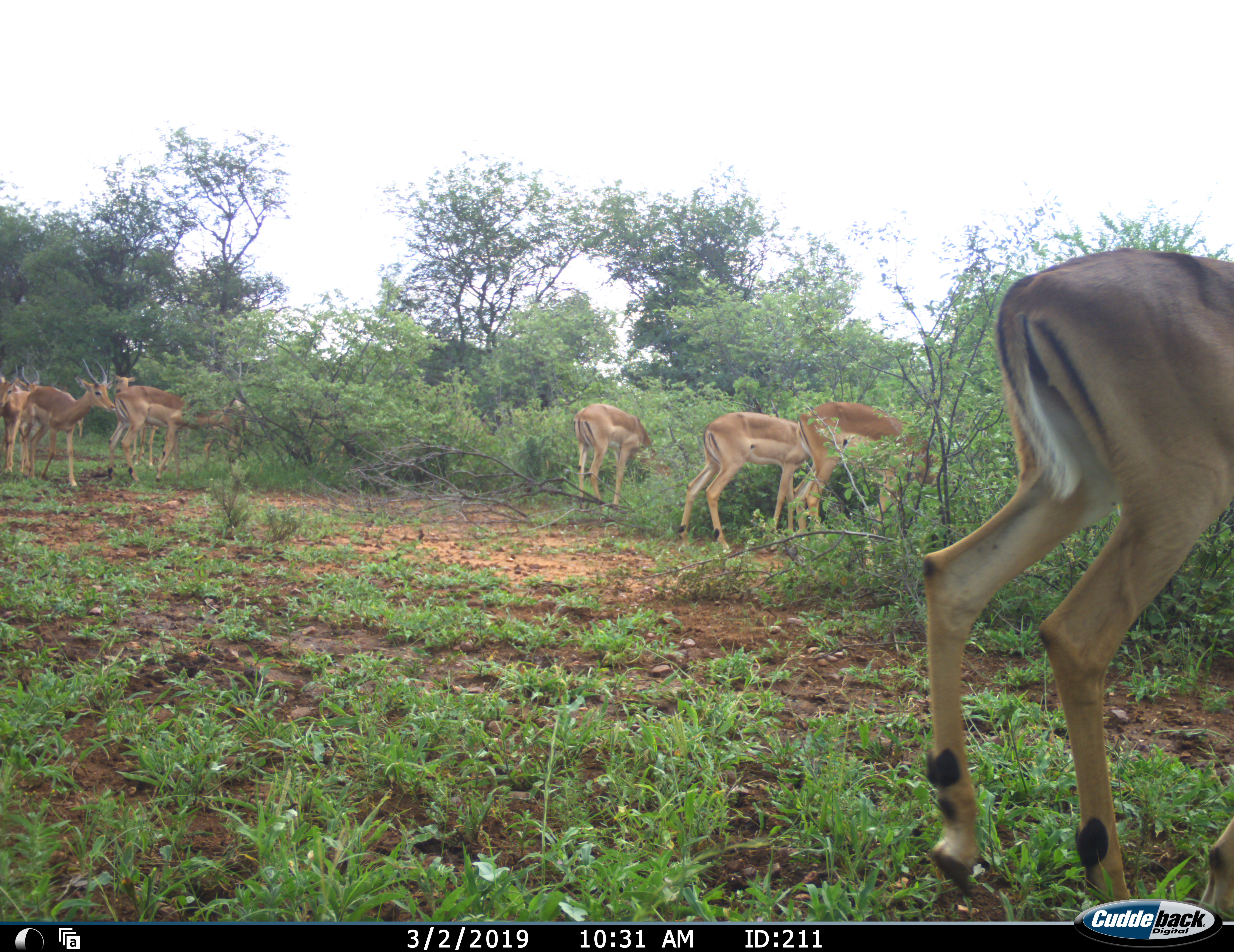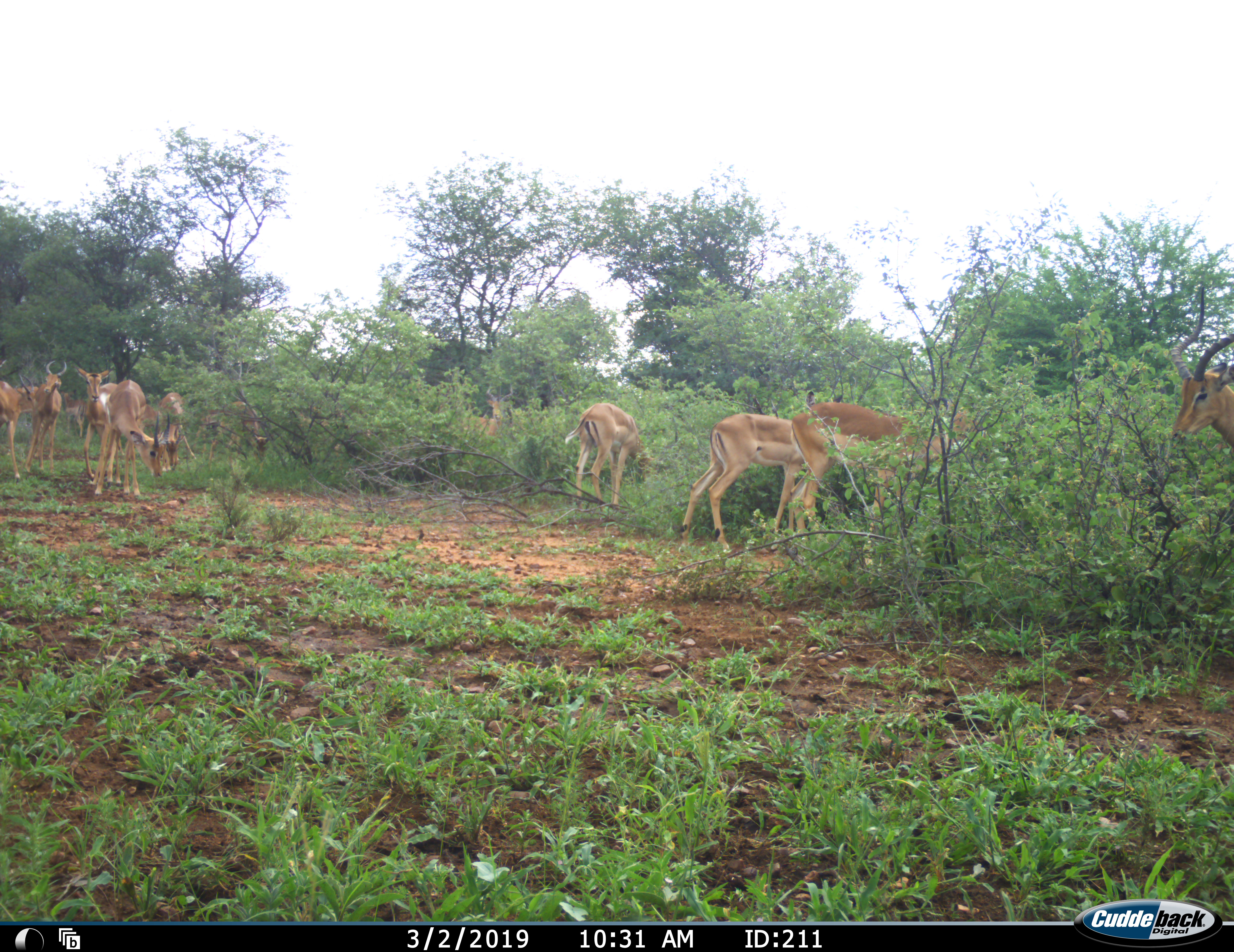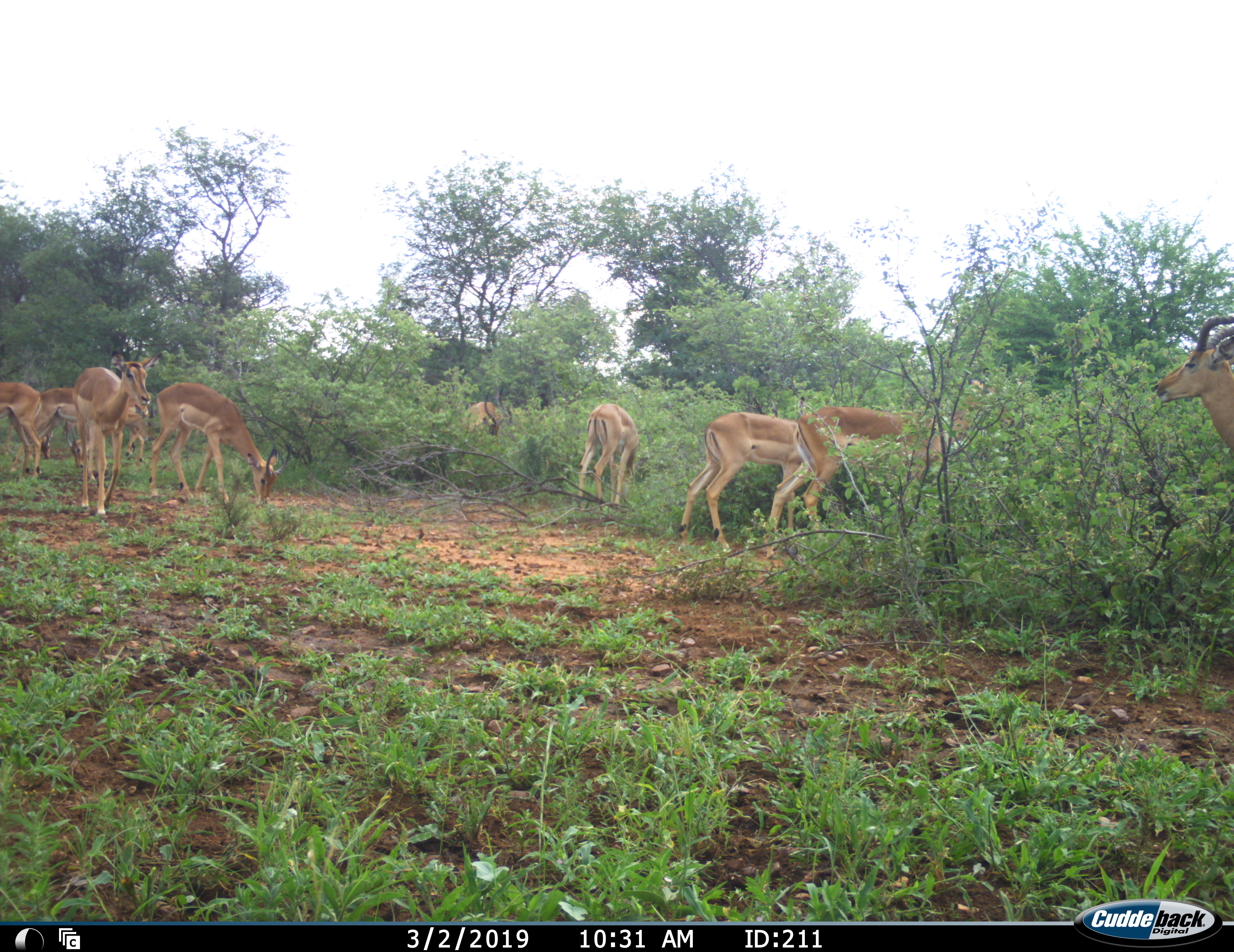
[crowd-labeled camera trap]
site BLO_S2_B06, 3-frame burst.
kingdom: Animalia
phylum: Chordata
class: Mammalia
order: Artiodactyla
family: Bovidae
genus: Aepyceros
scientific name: Aepyceros melampus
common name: impala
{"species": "impala (Aepyceros melampus)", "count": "11-50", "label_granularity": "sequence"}